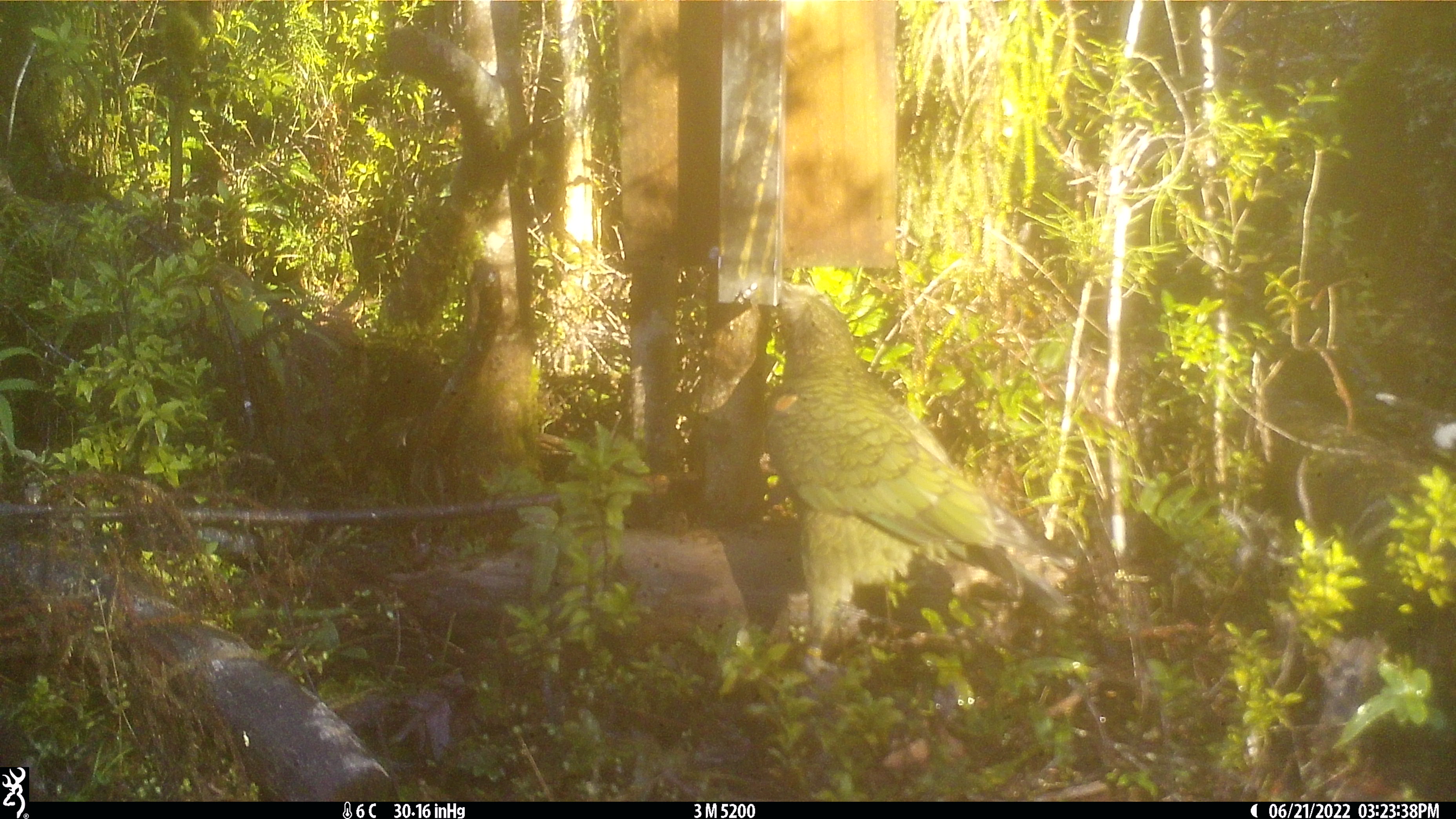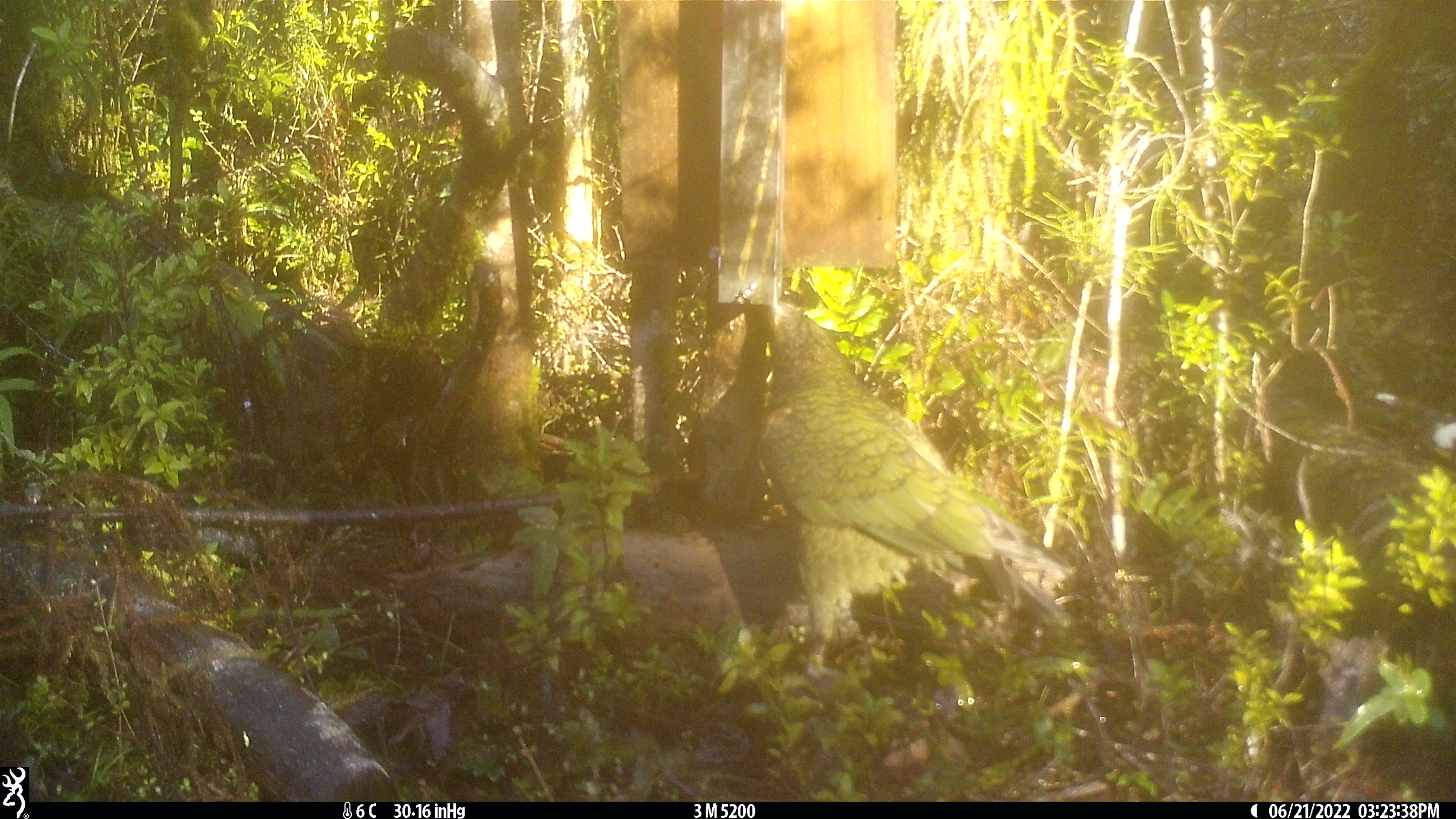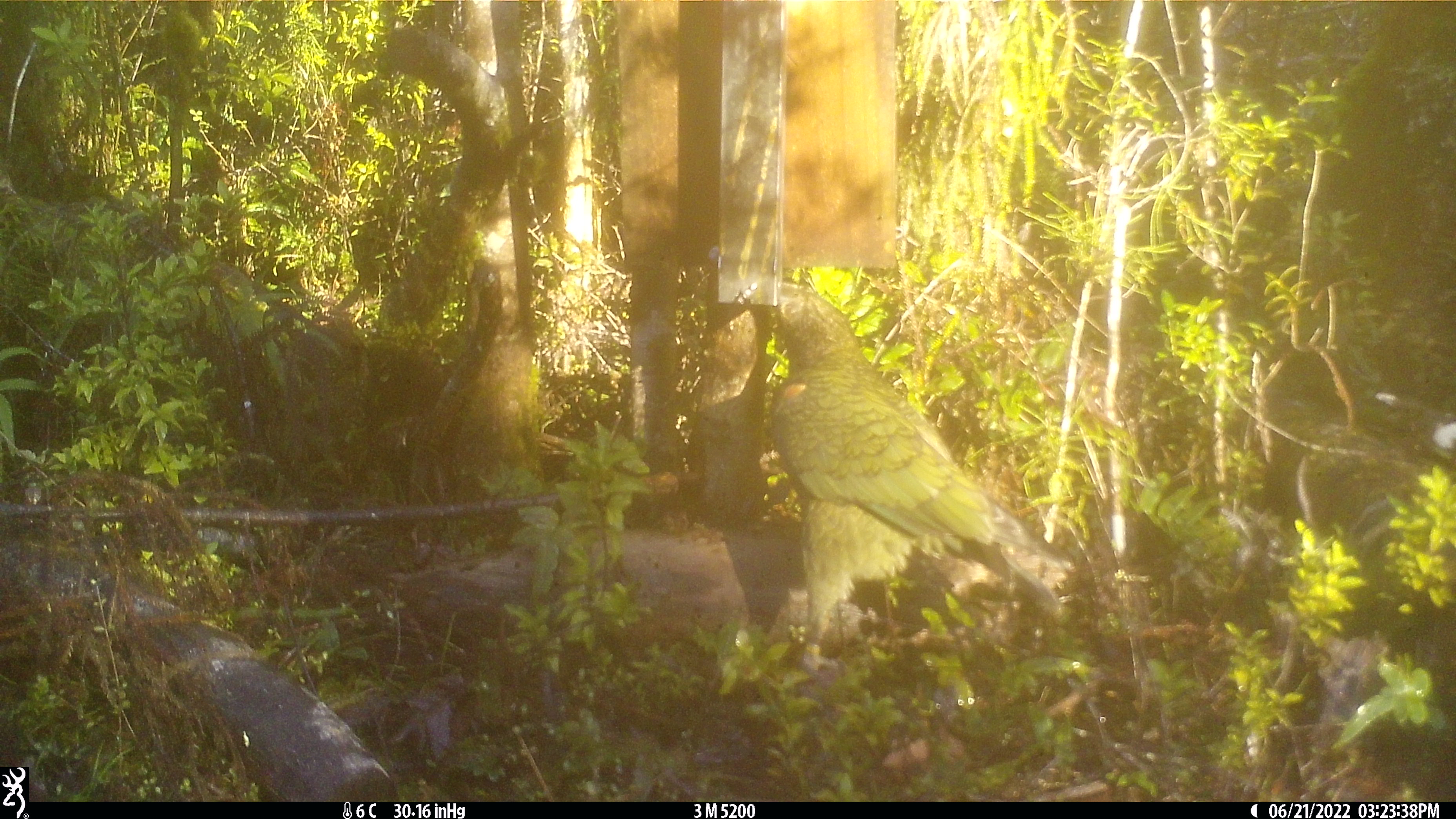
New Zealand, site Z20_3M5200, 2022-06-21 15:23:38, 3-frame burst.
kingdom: Animalia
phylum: Chordata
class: Aves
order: Psittaciformes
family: Strigopidae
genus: Nestor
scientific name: Nestor notabilis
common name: kea